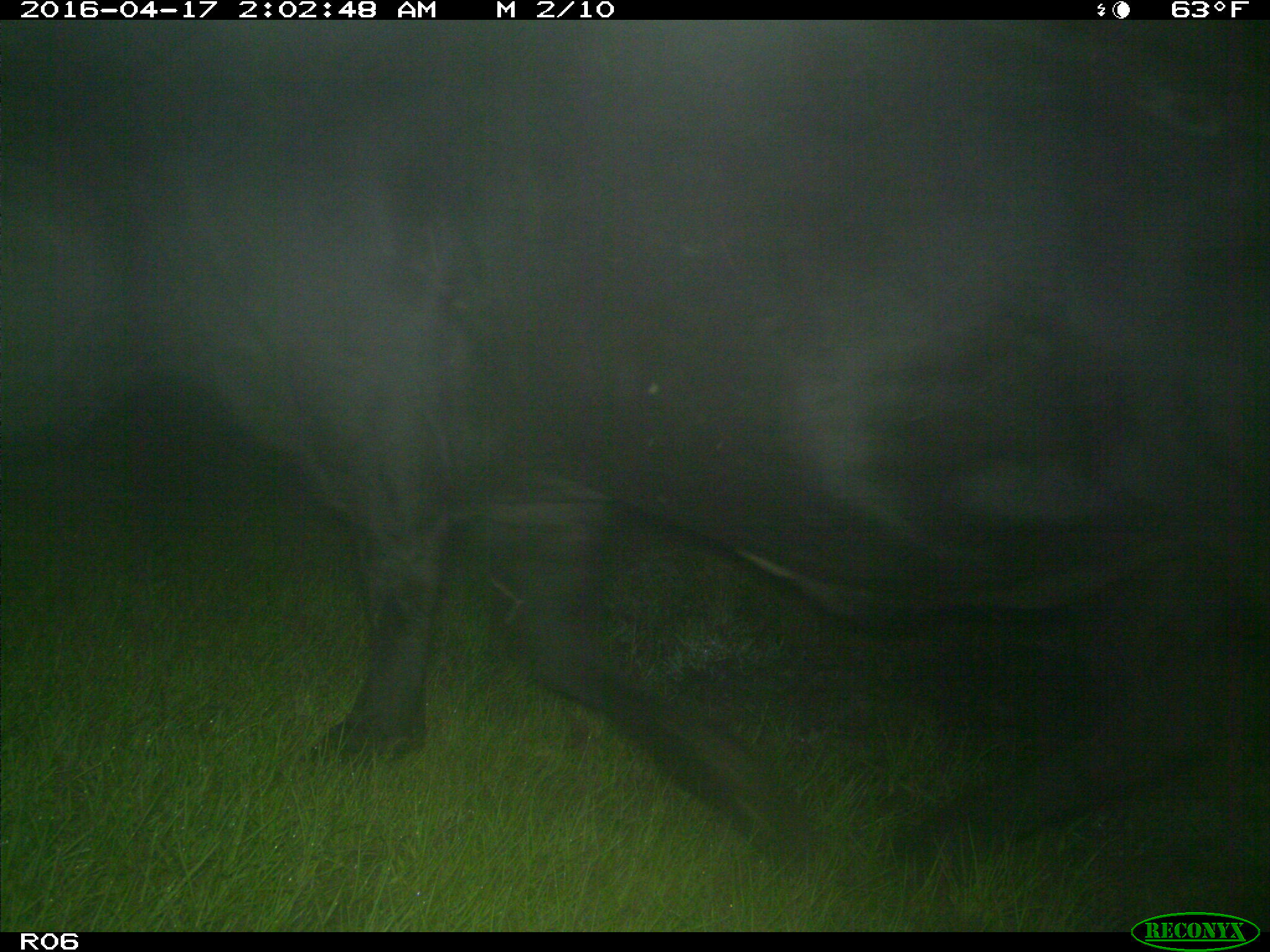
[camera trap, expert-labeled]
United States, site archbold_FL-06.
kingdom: Animalia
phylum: Chordata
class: Mammalia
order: Artiodactyla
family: Bovidae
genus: Bos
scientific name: Bos taurus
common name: domestic cow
Bos taurus (domestic cow).